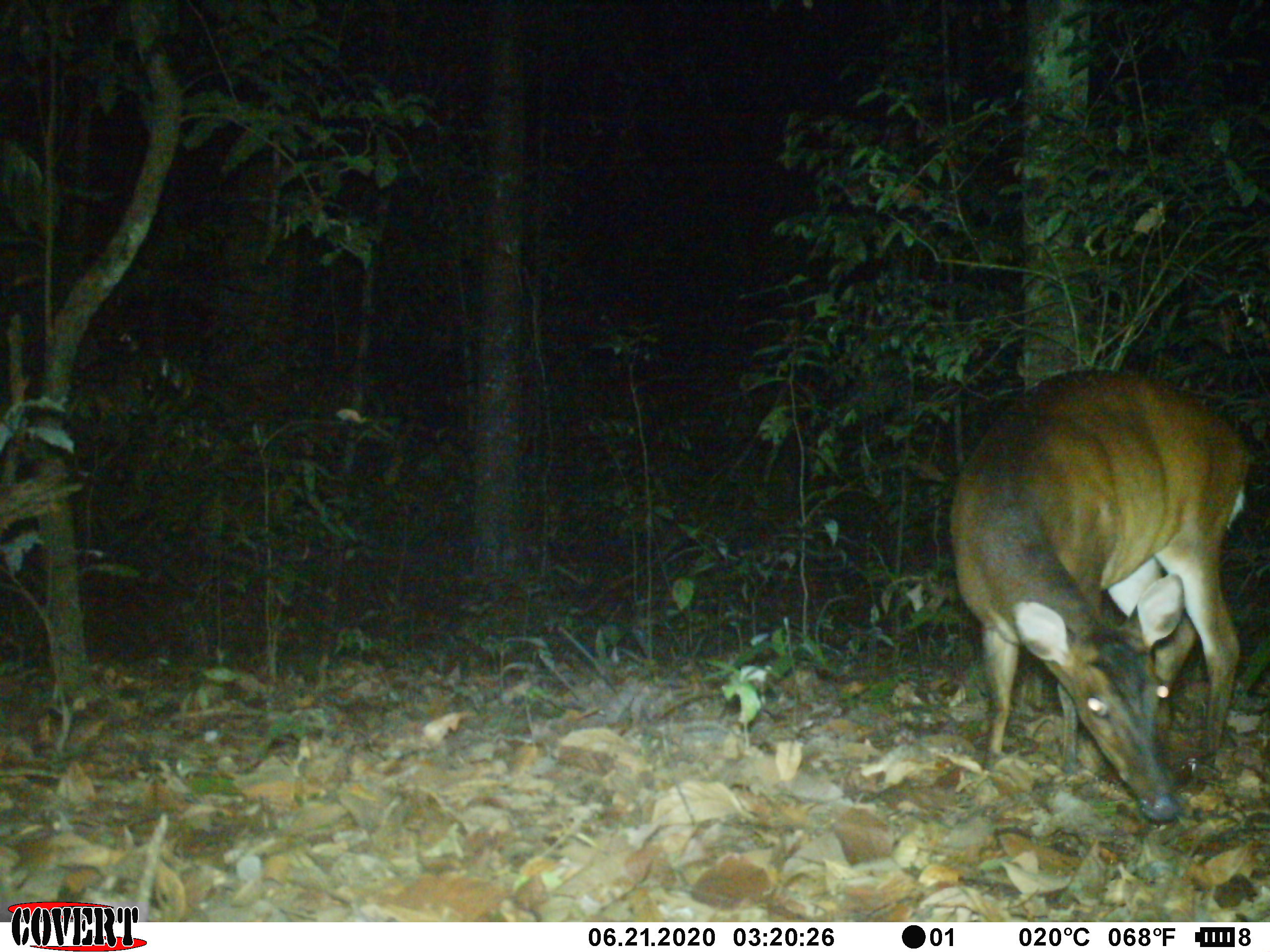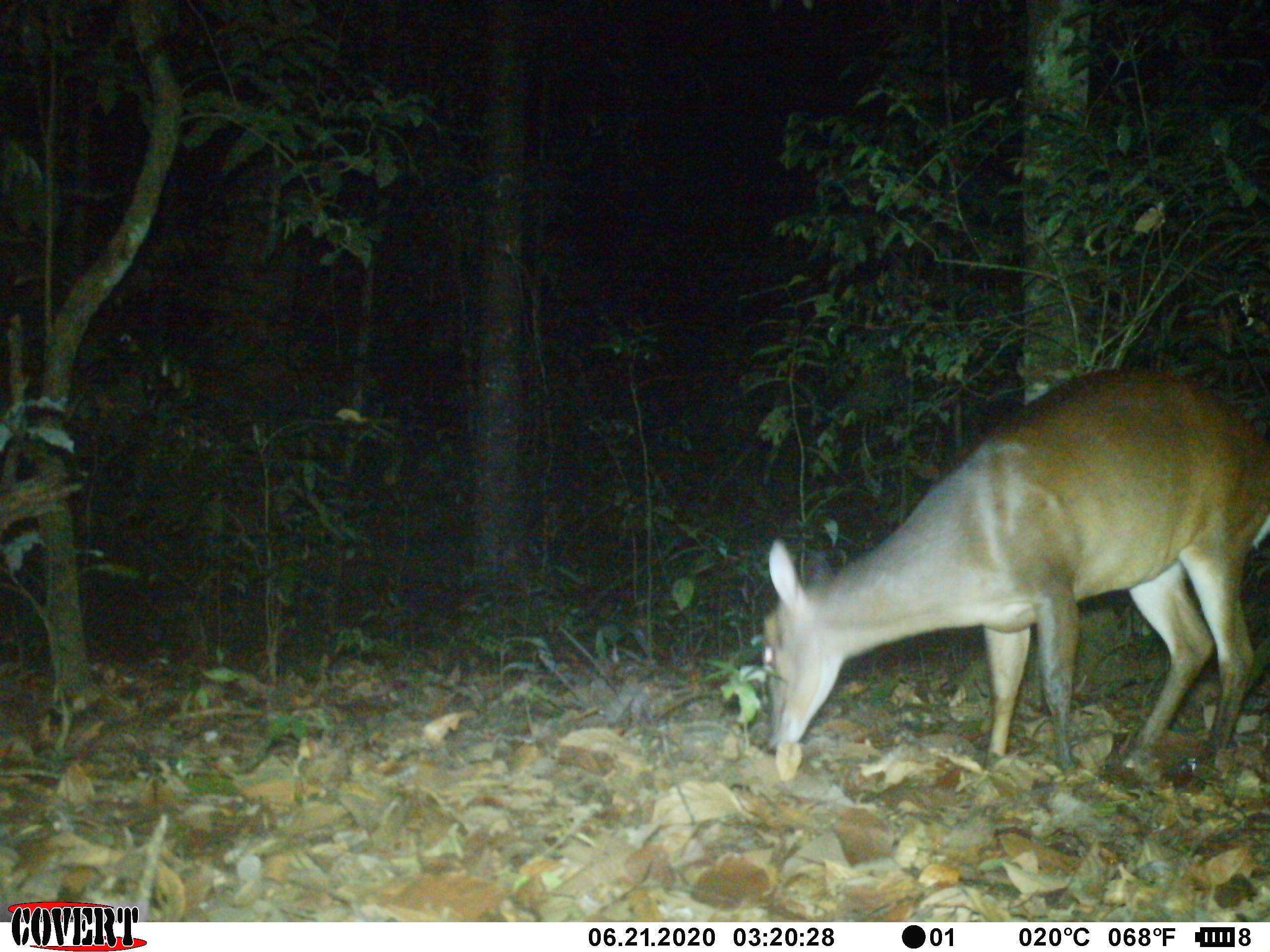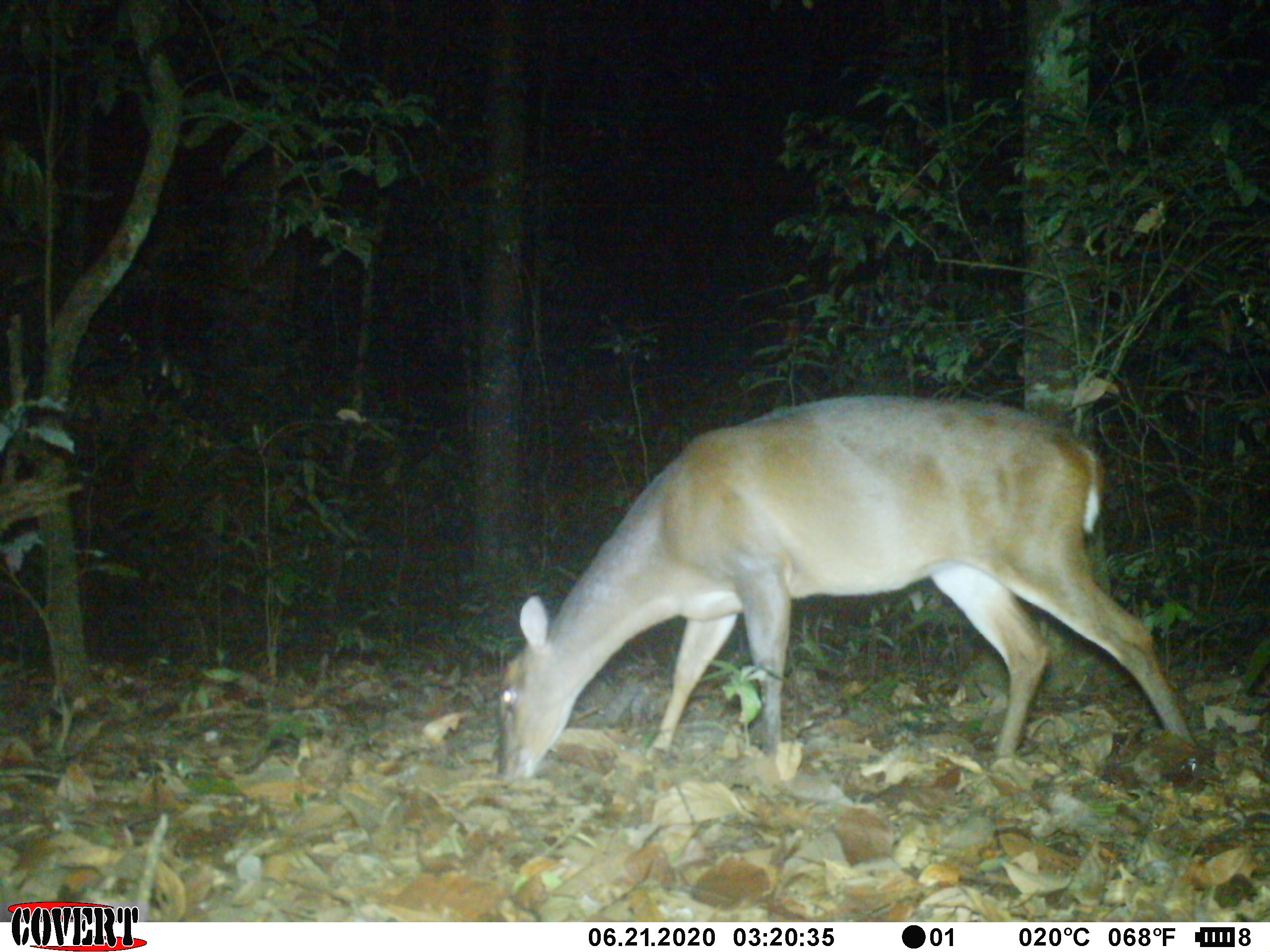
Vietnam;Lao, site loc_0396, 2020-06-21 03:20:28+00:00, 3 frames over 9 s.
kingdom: Animalia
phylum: Chordata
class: Mammalia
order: Artiodactyla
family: Cervidae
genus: Muntiacus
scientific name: Muntiacus vuquangensis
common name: large-antlered muntjac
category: large antlered muntjac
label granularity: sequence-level